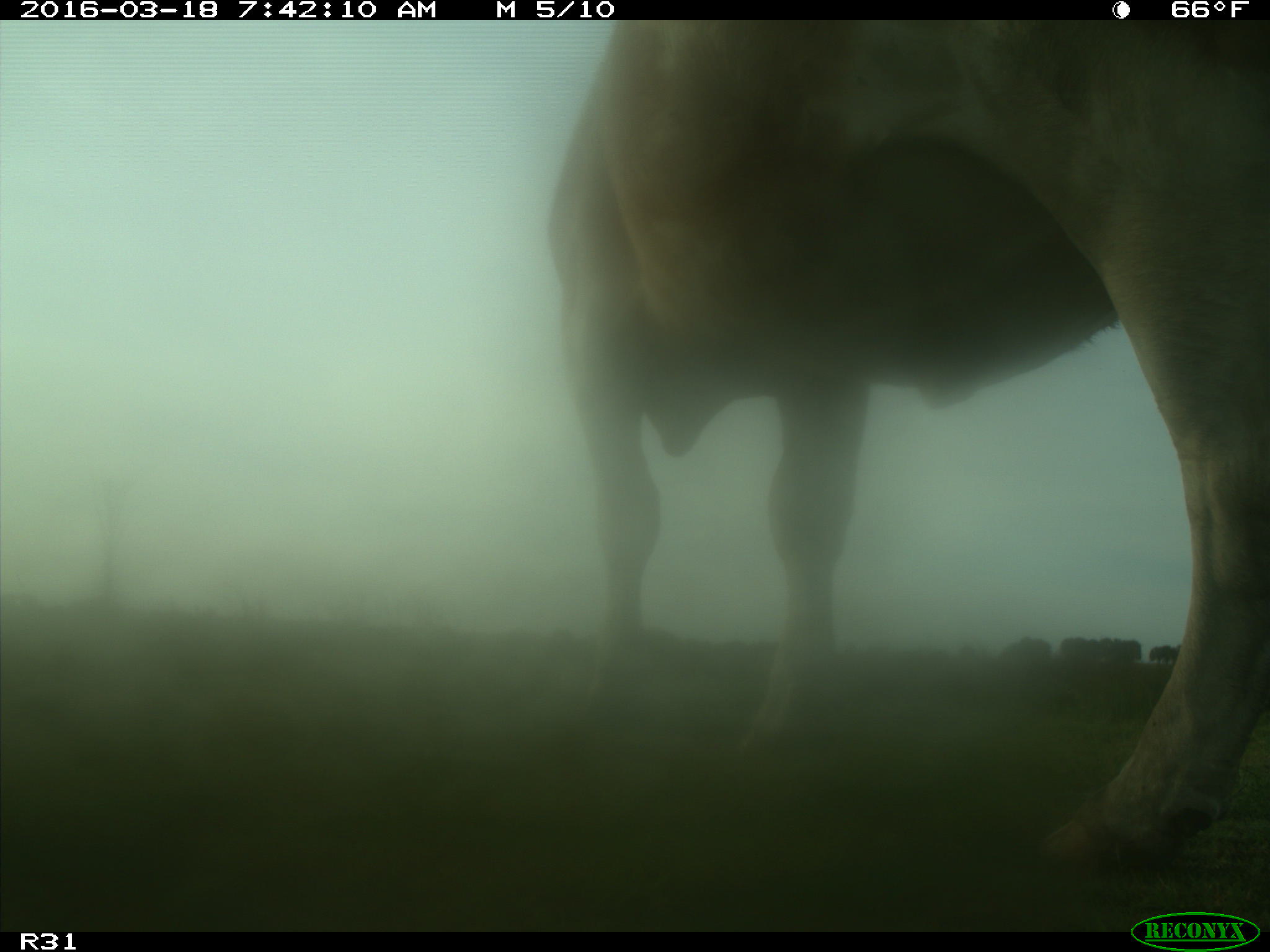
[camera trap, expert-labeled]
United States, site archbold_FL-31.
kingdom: Animalia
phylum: Chordata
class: Mammalia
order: Artiodactyla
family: Bovidae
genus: Bos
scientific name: Bos taurus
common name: domestic cow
Bos taurus (domestic cow).